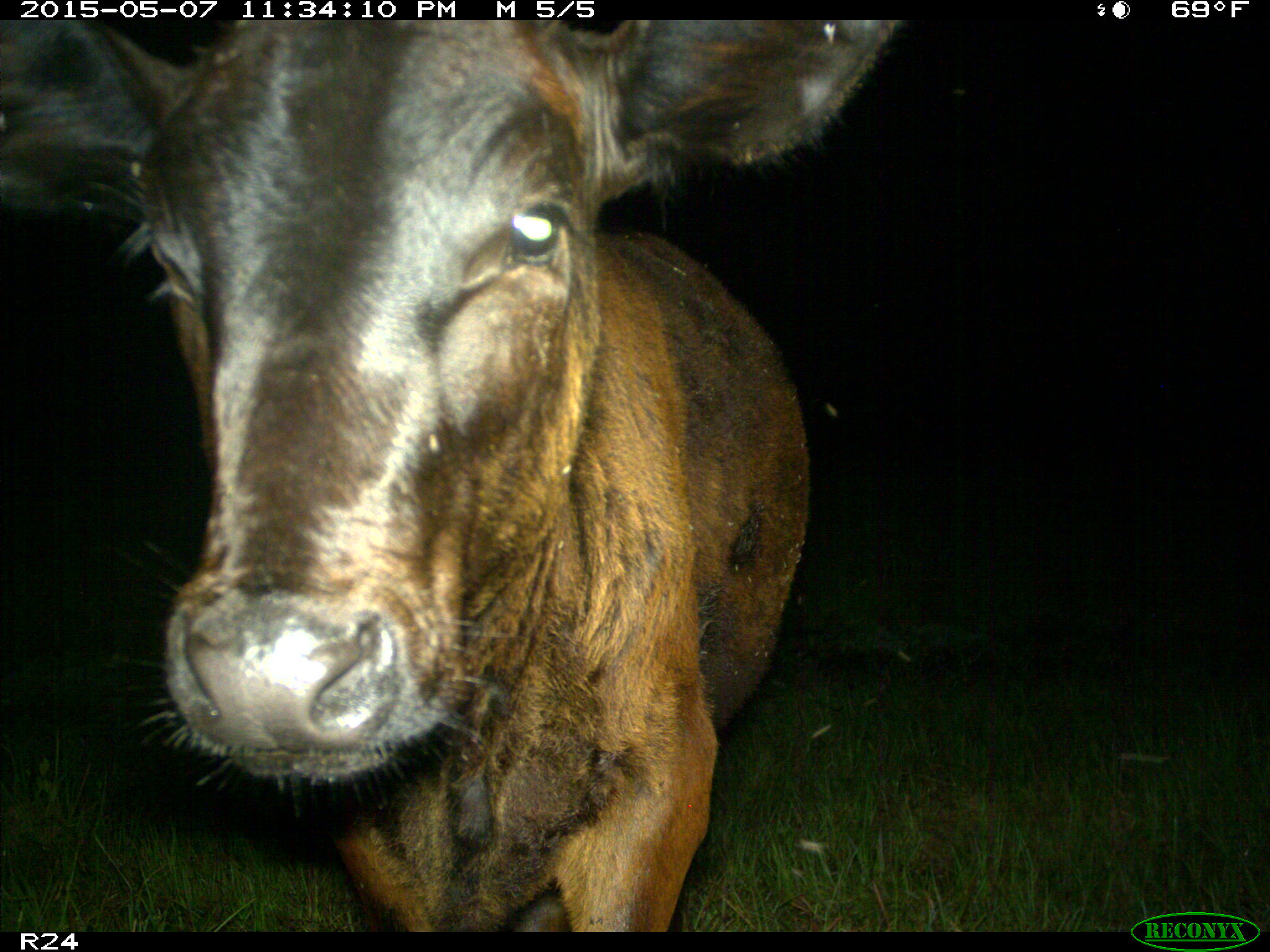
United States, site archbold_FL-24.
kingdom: Animalia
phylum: Chordata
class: Mammalia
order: Artiodactyla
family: Bovidae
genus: Bos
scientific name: Bos taurus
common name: domestic cow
Bos taurus (domestic cow).